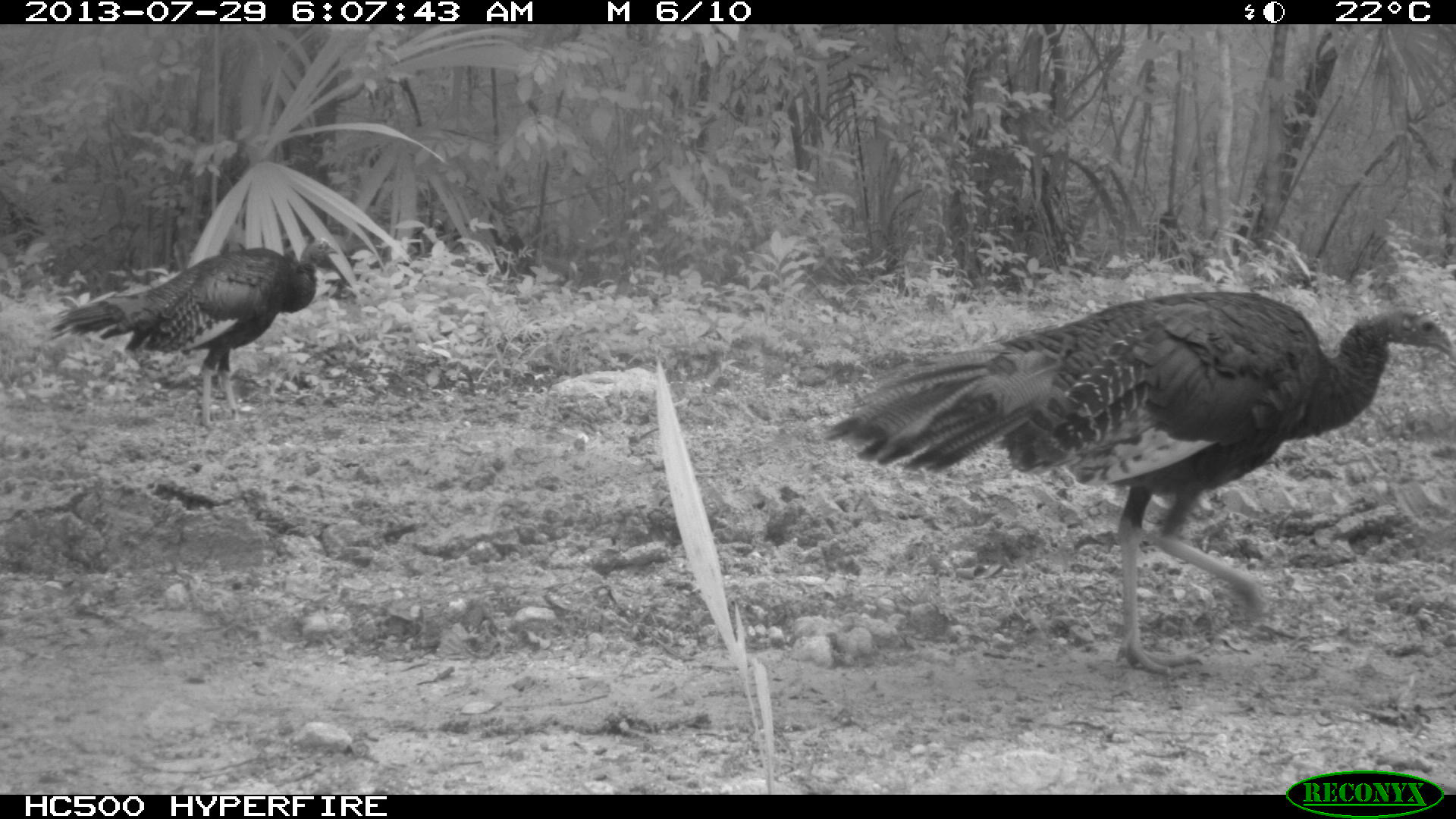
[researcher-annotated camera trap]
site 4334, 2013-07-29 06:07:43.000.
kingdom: Animalia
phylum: Chordata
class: Aves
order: Galliformes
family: Phasianidae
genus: Meleagris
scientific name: Meleagris ocellata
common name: ocellated turkey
Meleagris ocellata (ocellated turkey), count 2.